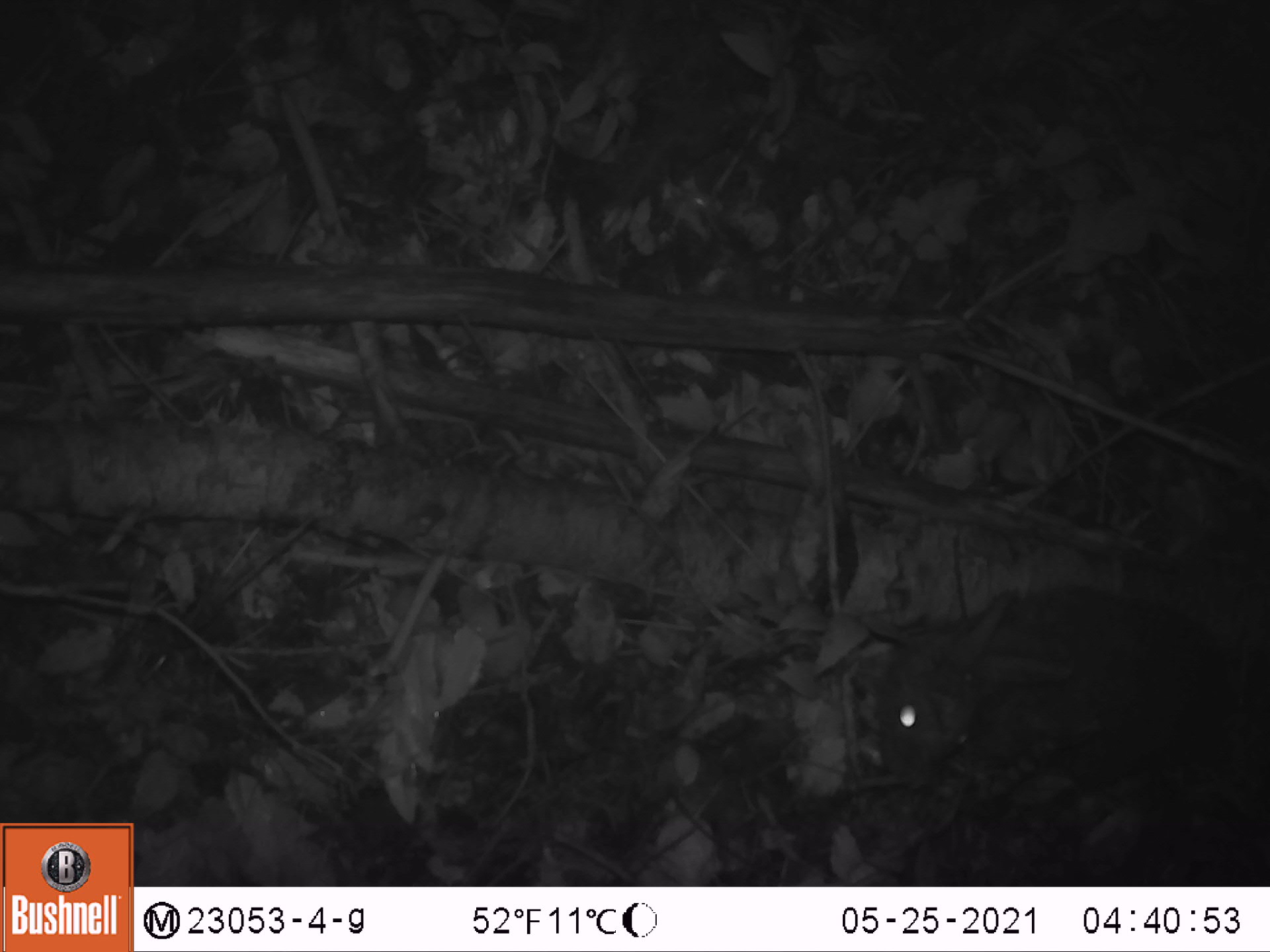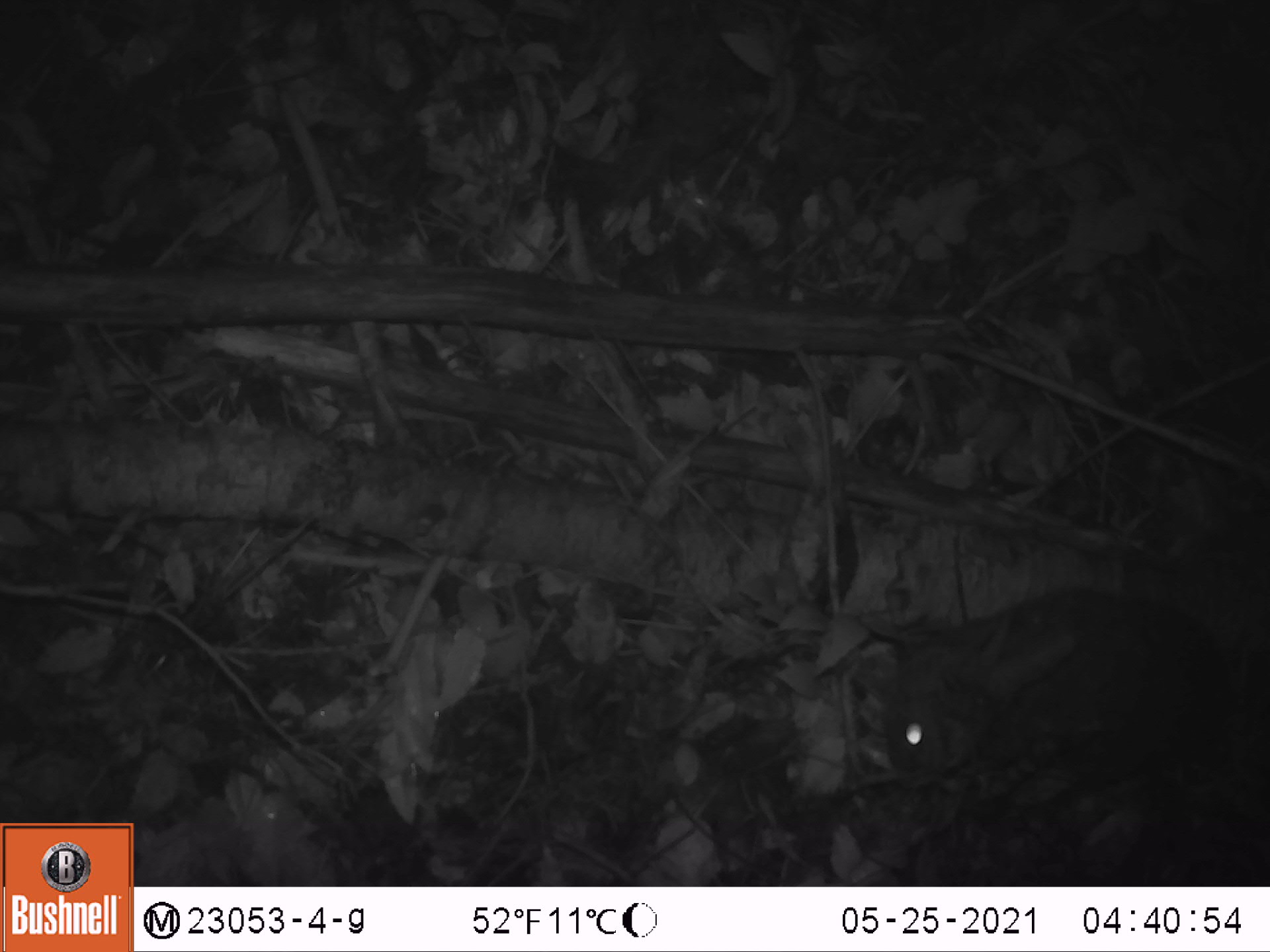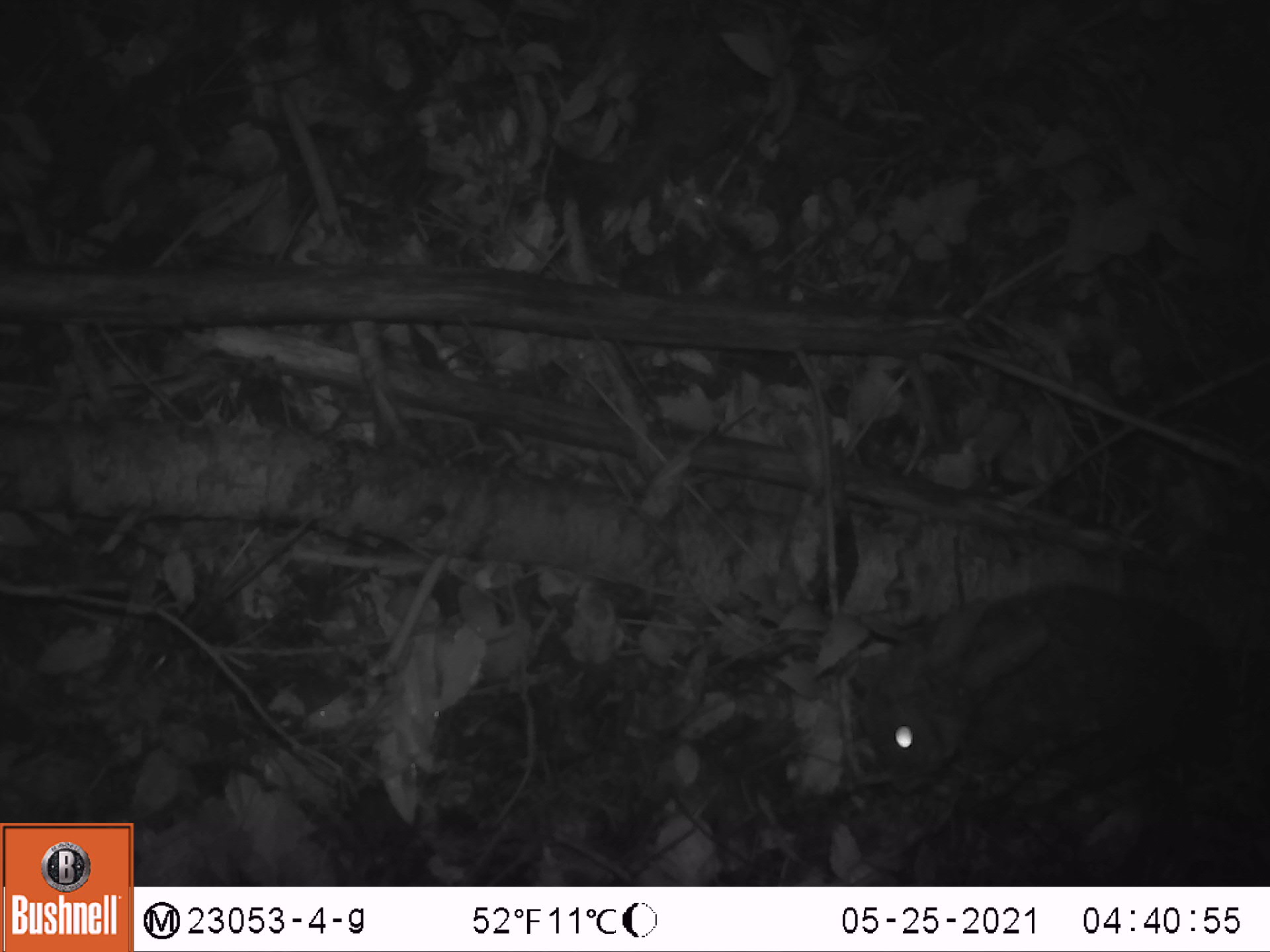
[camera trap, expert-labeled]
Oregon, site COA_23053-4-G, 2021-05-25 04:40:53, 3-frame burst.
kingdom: Animalia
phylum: Chordata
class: Mammalia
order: Lagomorpha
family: Leporidae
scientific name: Leporidae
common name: hares and rabbits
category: leporidae family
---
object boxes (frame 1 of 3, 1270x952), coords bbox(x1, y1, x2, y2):
leporidae family: bbox(867, 585, 1228, 804)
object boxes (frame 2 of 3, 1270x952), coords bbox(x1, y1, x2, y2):
leporidae family: bbox(878, 590, 1222, 796)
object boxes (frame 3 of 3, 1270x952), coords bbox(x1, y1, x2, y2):
leporidae family: bbox(852, 578, 1221, 805)